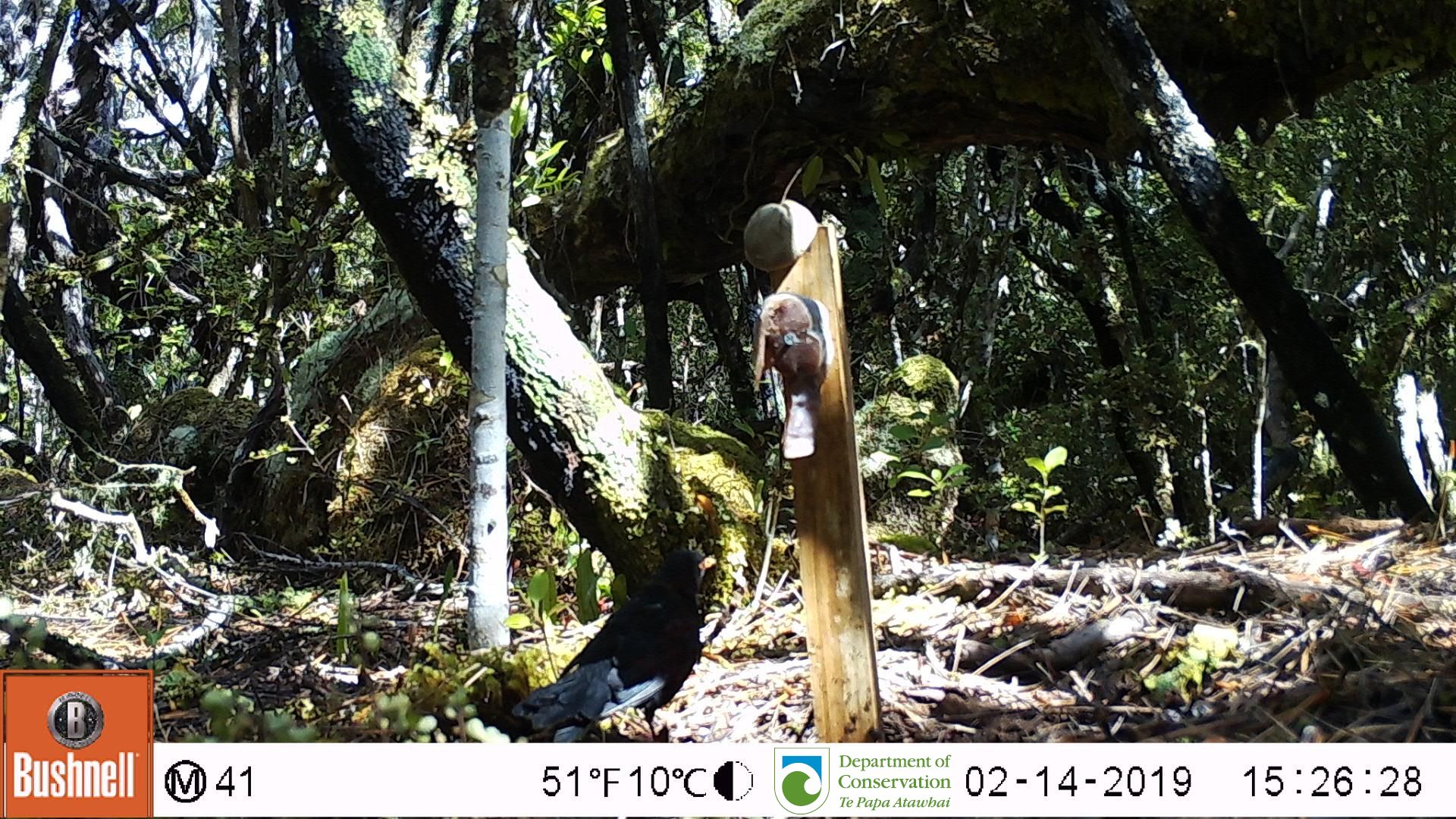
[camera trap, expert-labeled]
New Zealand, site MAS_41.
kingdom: Animalia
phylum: Chordata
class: Aves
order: Passeriformes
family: Turdidae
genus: Turdus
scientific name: Turdus merula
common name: eurasian blackbird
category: blackbird